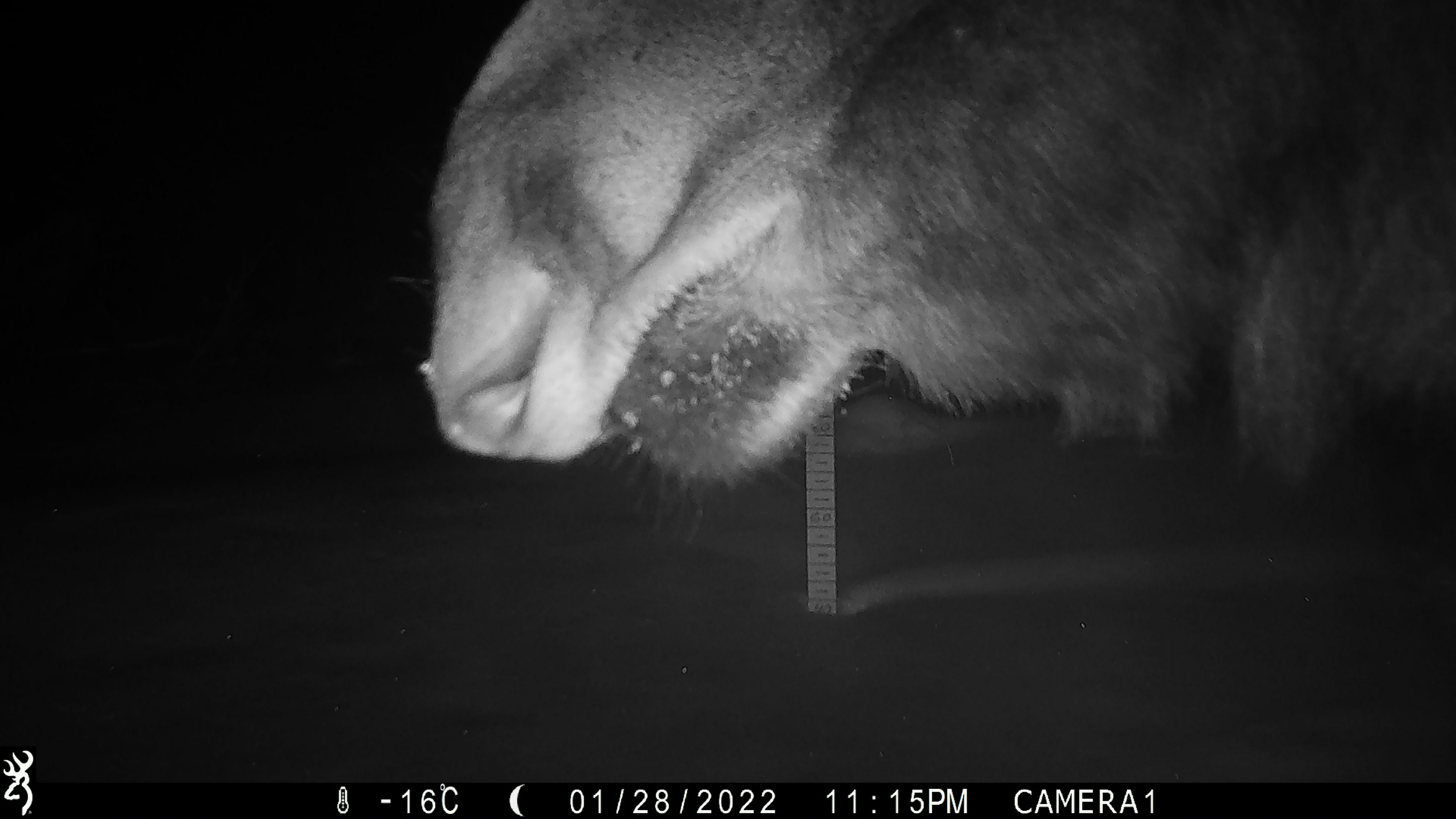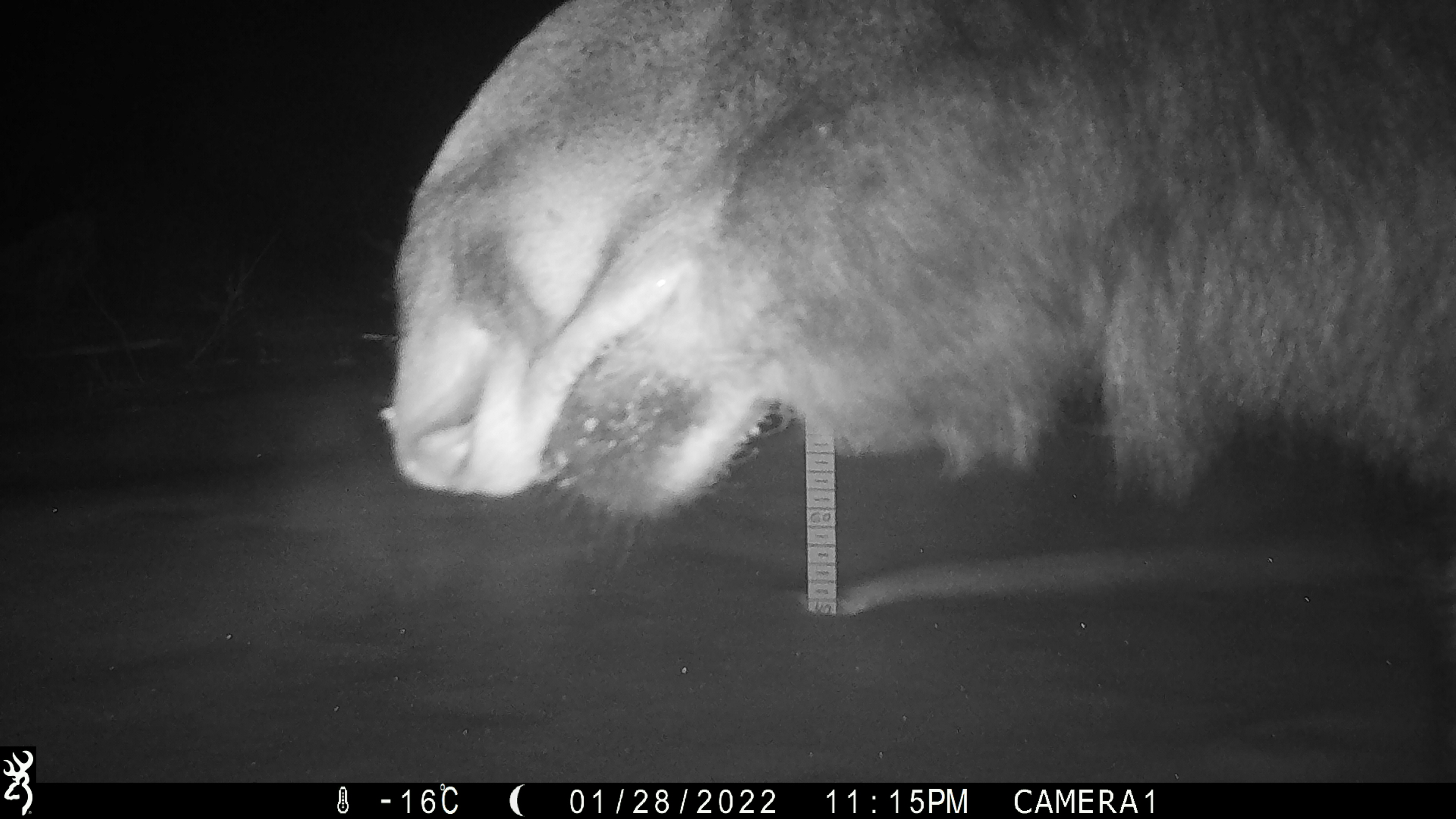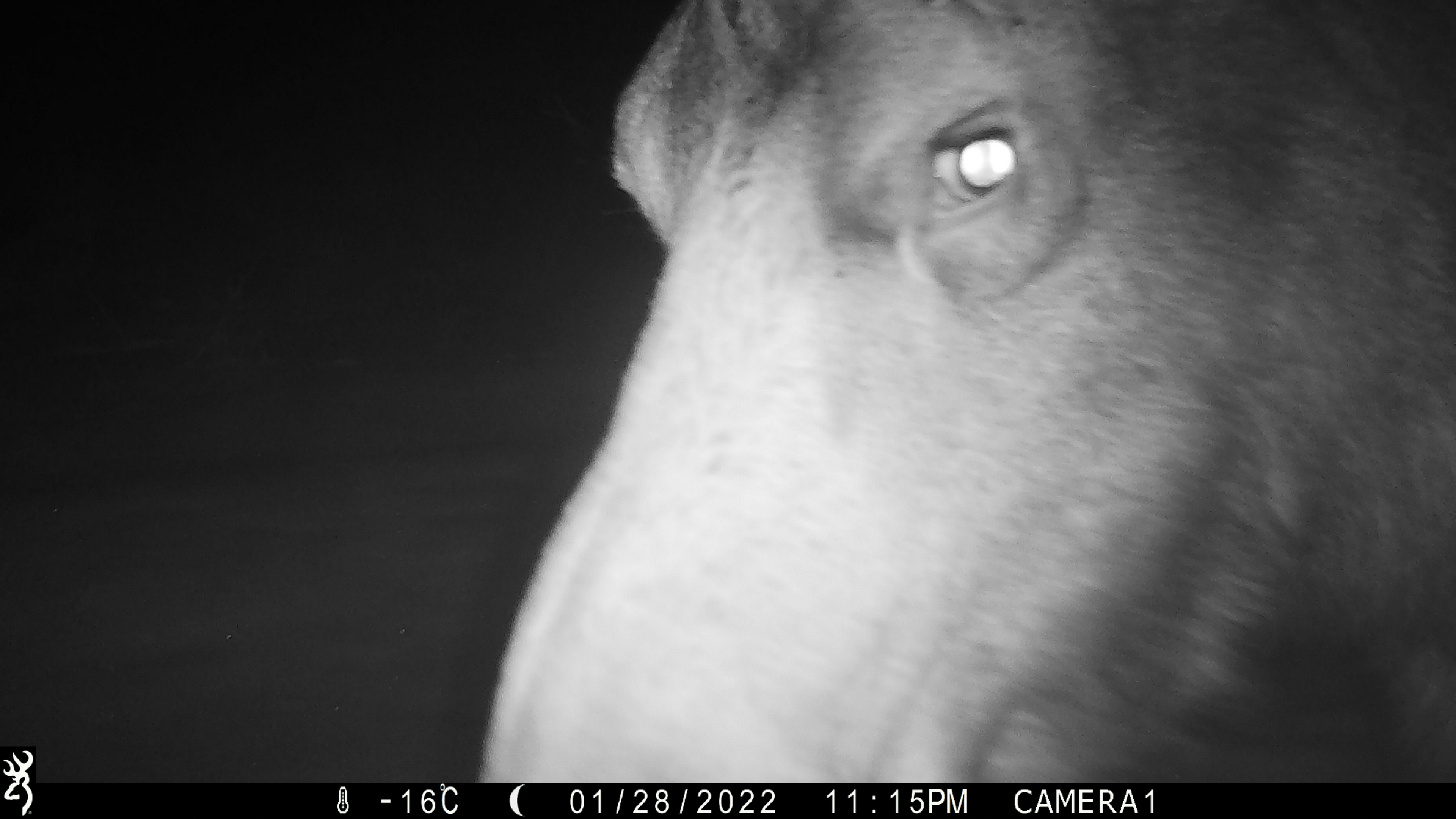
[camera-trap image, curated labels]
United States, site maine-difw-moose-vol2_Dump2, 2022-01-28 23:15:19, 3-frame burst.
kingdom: Animalia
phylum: Chordata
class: Mammalia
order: Artiodactyla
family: Cervidae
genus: Alces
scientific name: Alces alces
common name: moose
Moose (Alces alces).